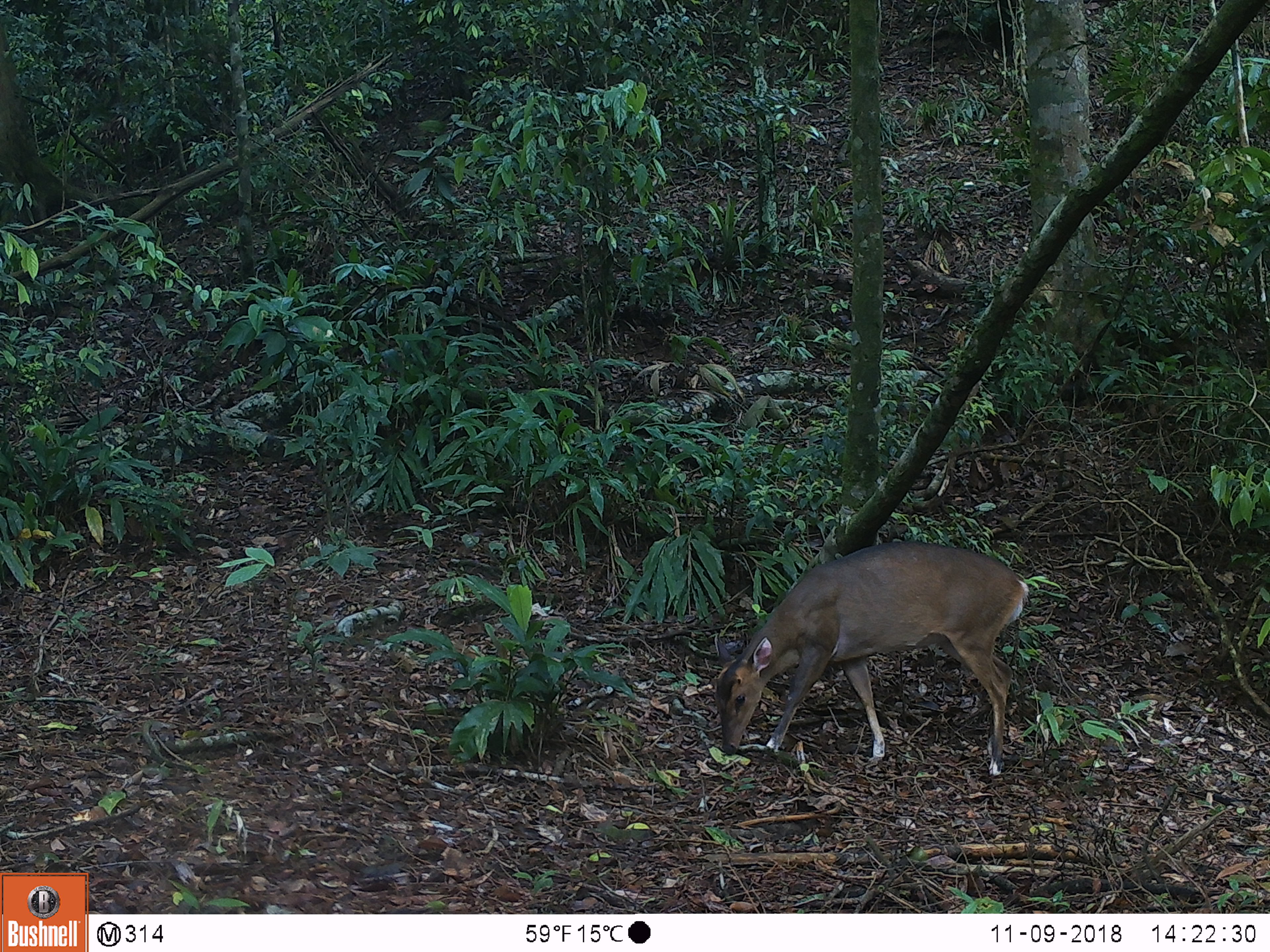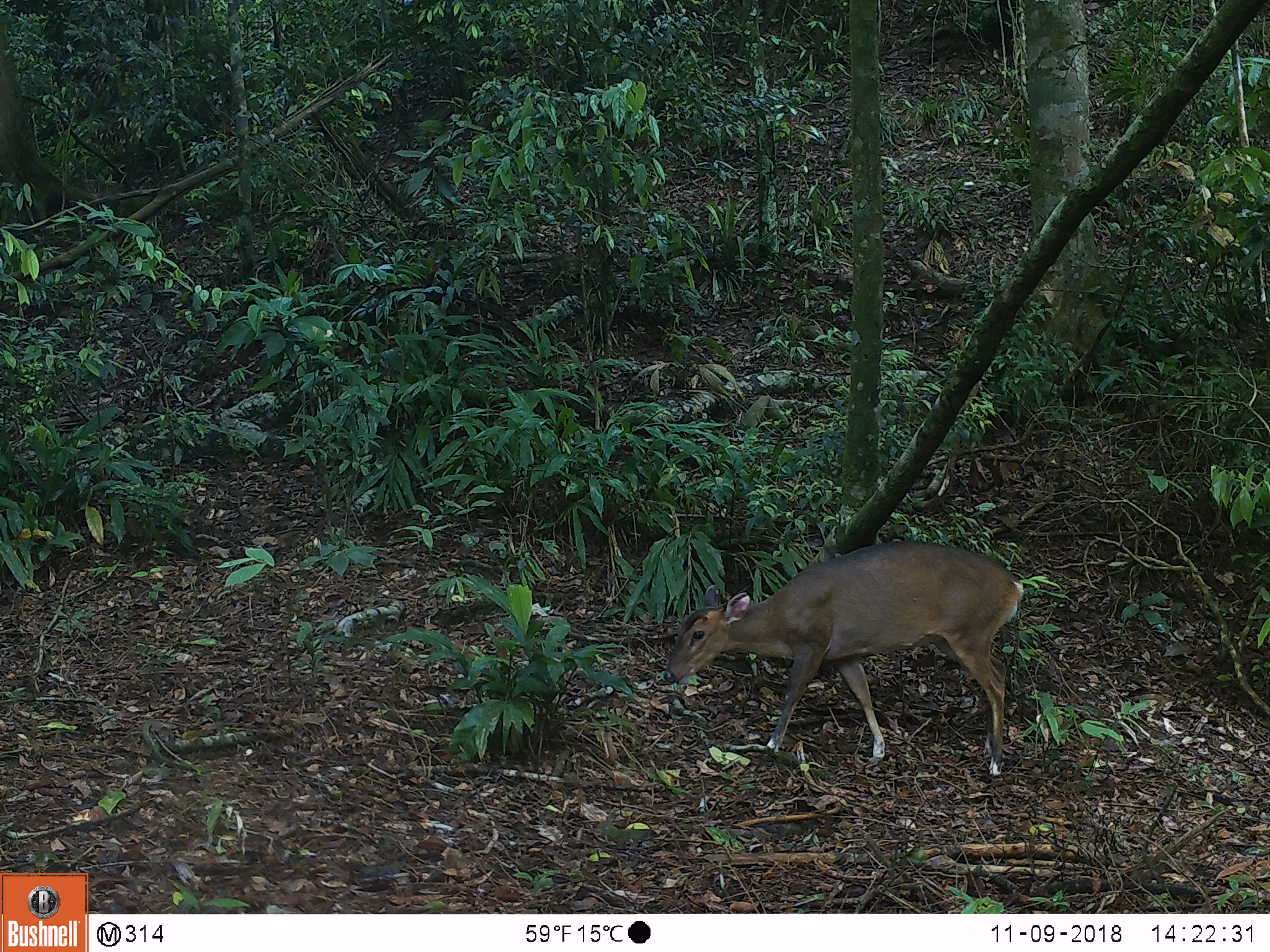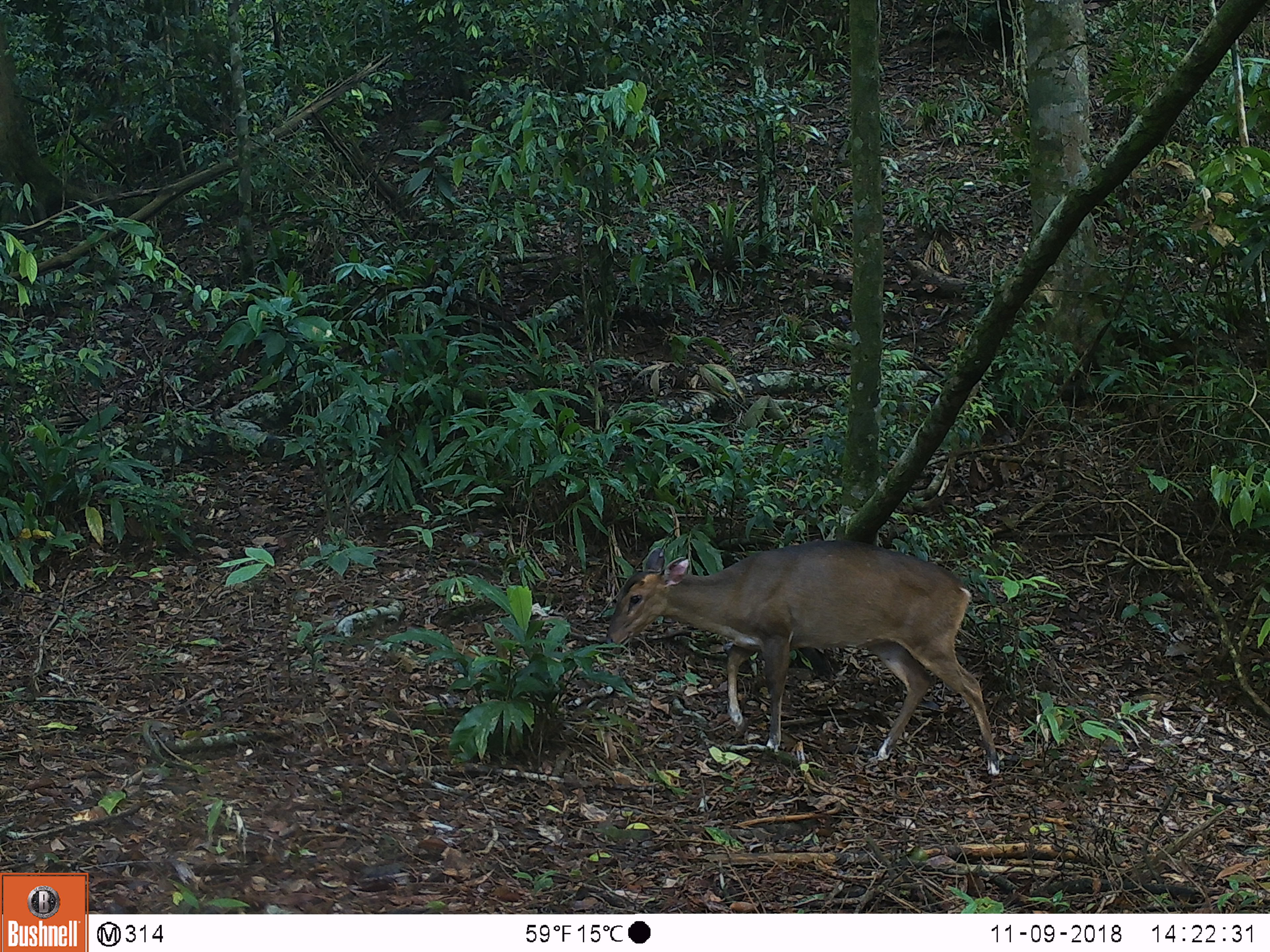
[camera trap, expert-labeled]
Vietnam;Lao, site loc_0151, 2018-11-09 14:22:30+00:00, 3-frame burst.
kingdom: Animalia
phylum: Chordata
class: Mammalia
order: Artiodactyla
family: Cervidae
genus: Muntiacus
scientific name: Muntiacus vuquangensis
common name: large-antlered muntjac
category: large antlered muntjac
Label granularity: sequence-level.